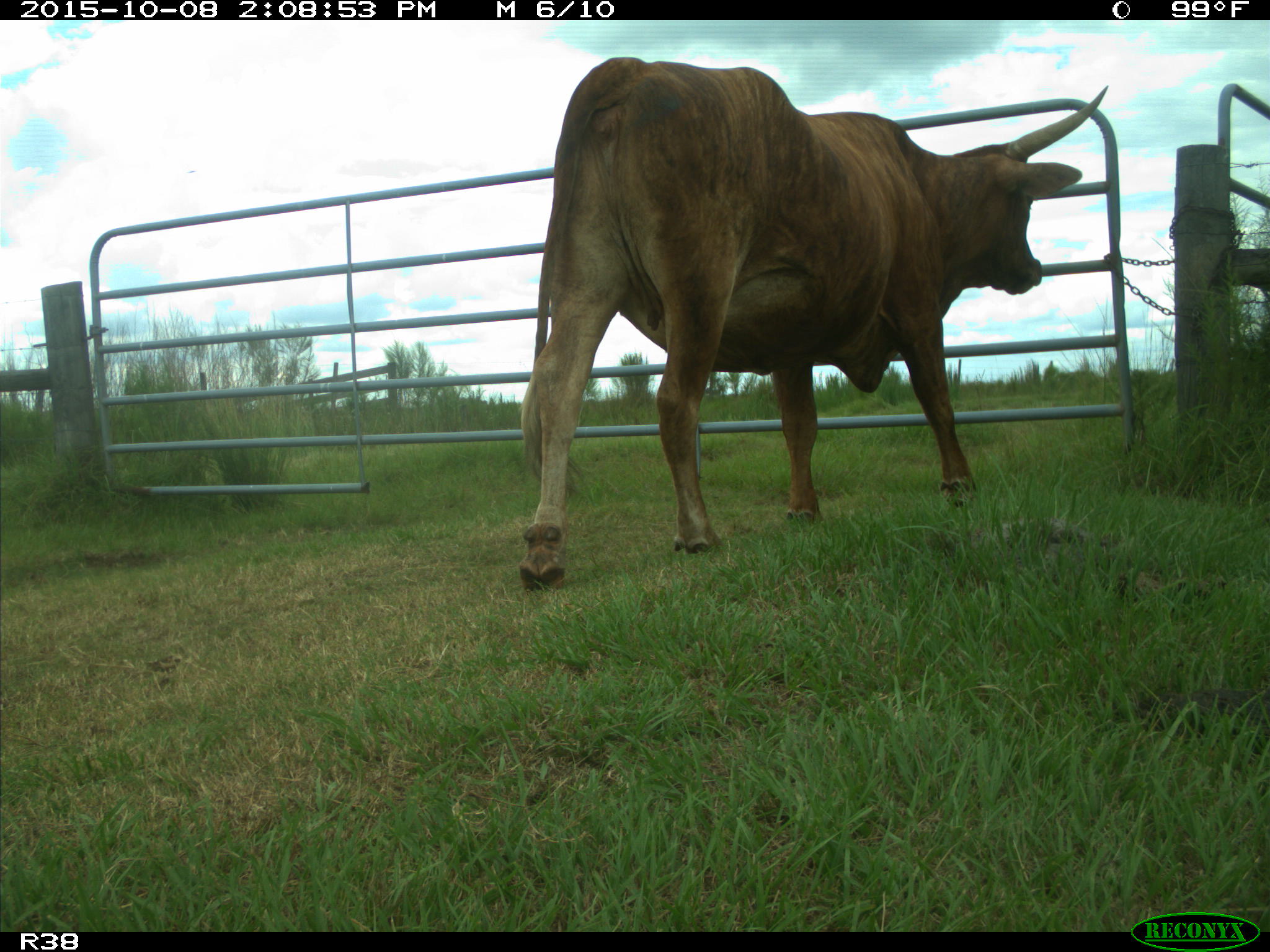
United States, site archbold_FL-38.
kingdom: Animalia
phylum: Chordata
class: Mammalia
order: Artiodactyla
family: Bovidae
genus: Bos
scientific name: Bos taurus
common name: domestic cow